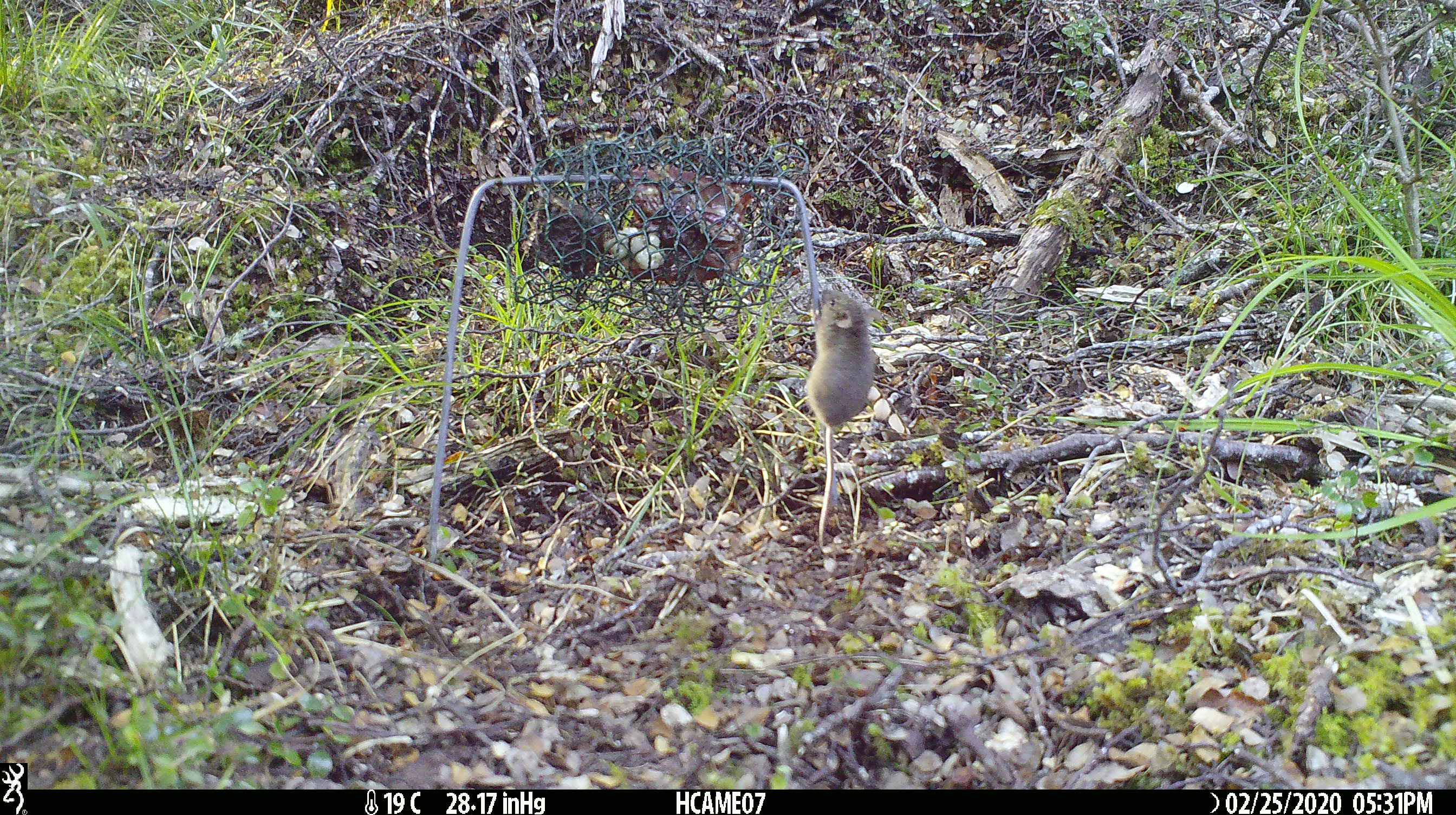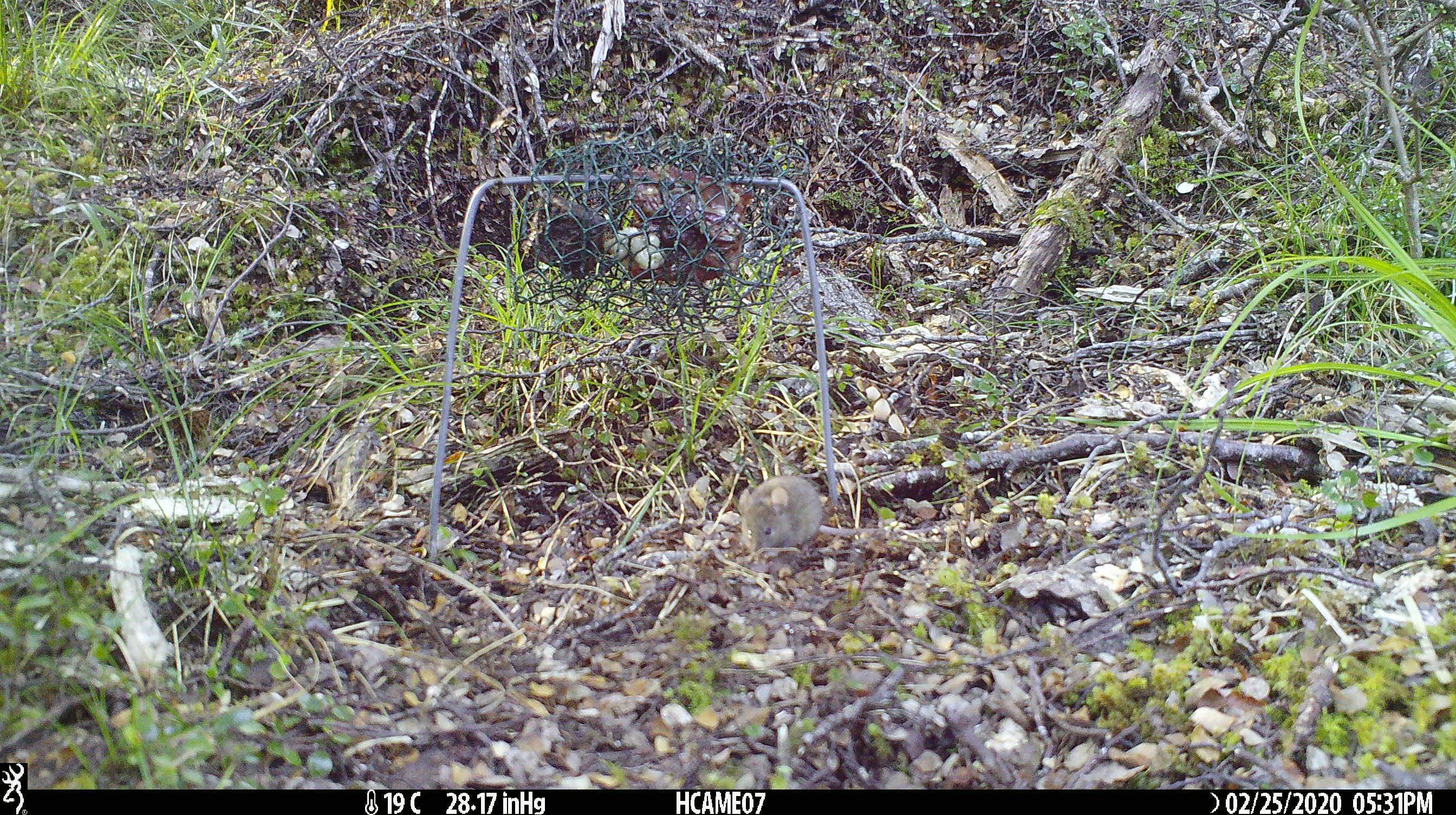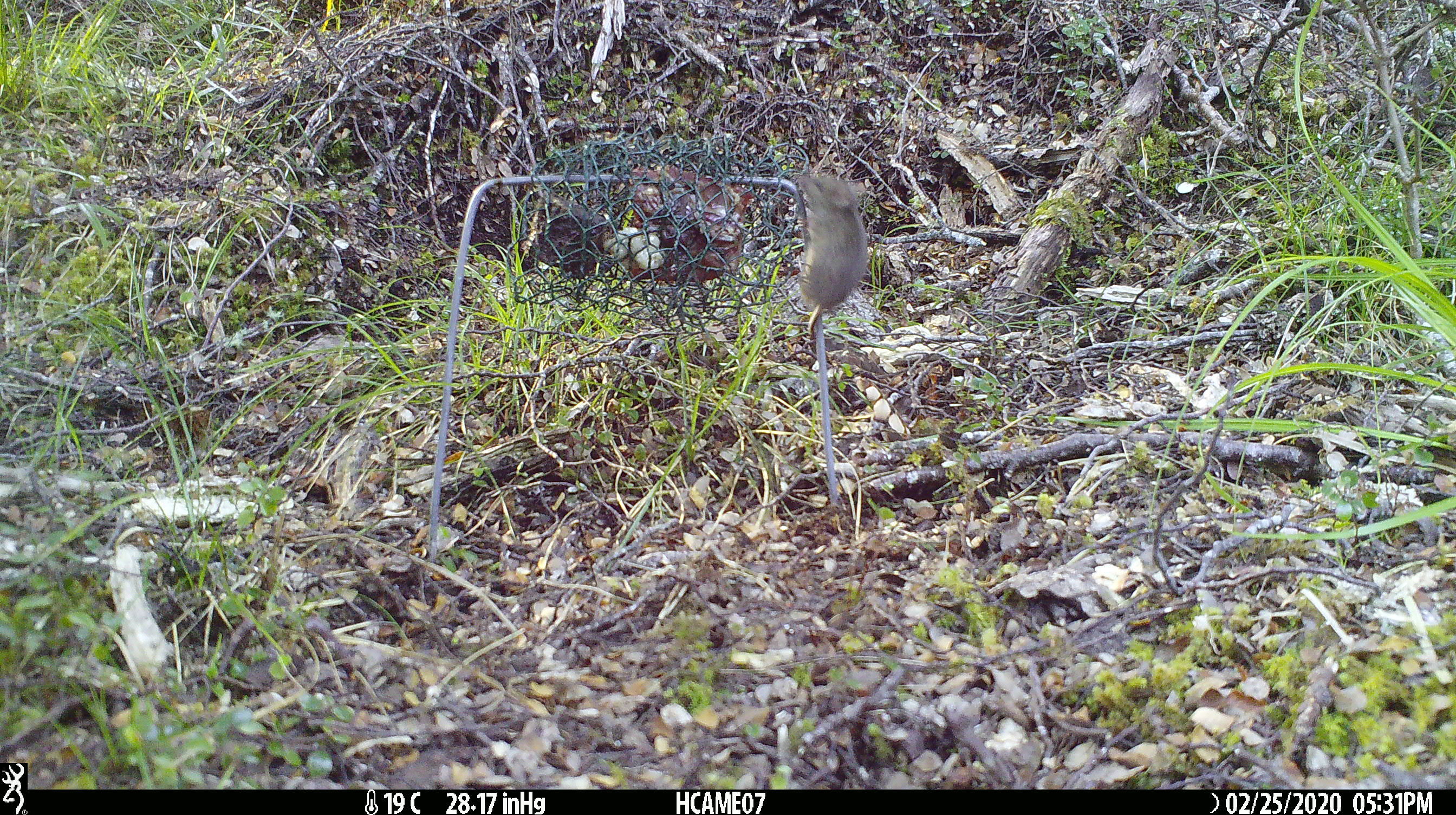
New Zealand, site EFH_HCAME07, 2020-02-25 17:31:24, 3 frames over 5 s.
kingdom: Animalia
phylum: Chordata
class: Mammalia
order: Rodentia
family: Muridae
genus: Mus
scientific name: Mus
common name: mouse